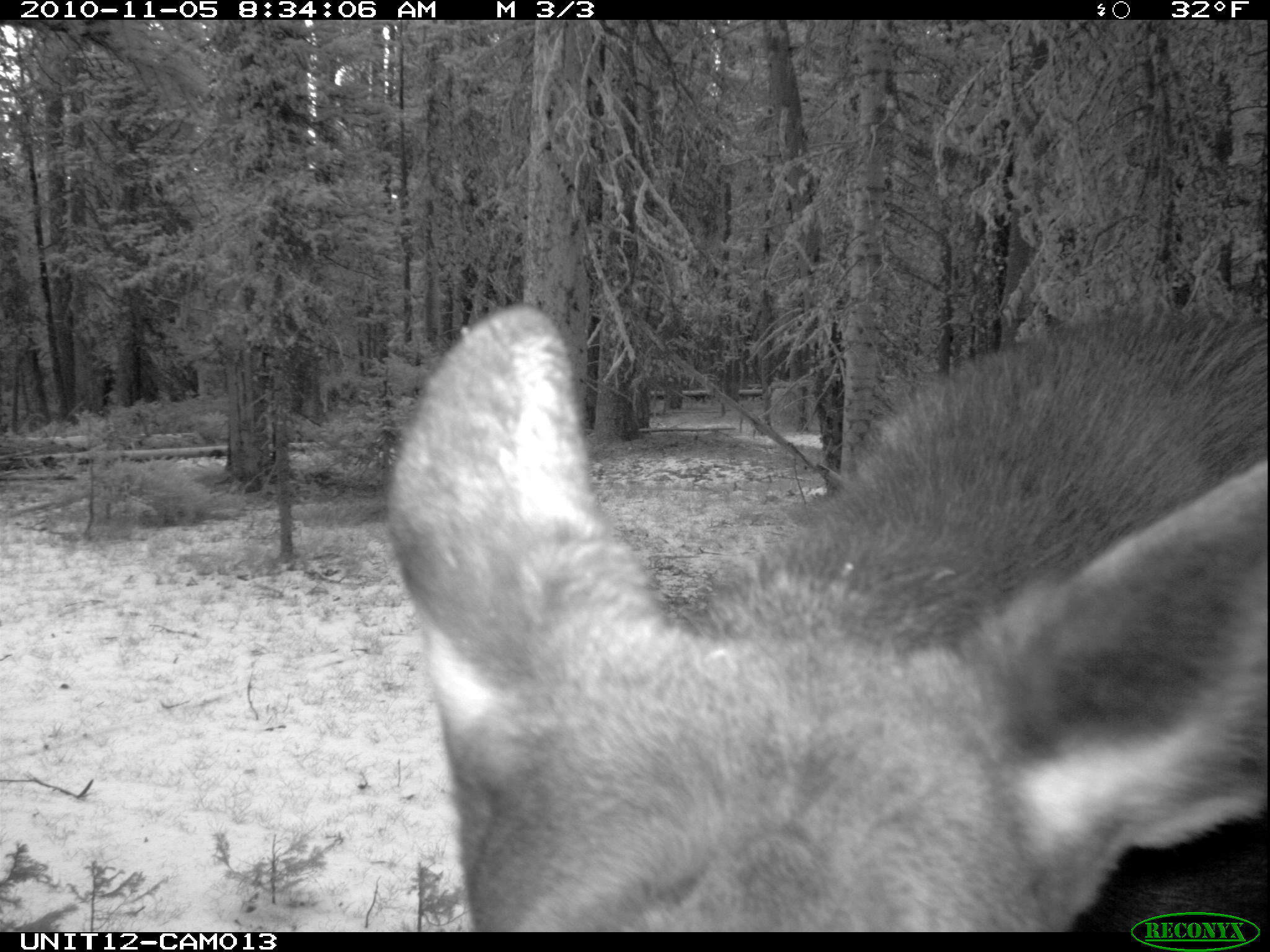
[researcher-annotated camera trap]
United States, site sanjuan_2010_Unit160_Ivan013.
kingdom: Animalia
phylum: Chordata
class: Mammalia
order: Artiodactyla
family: Cervidae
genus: Alces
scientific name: Alces alces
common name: moose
Alces alces (moose).